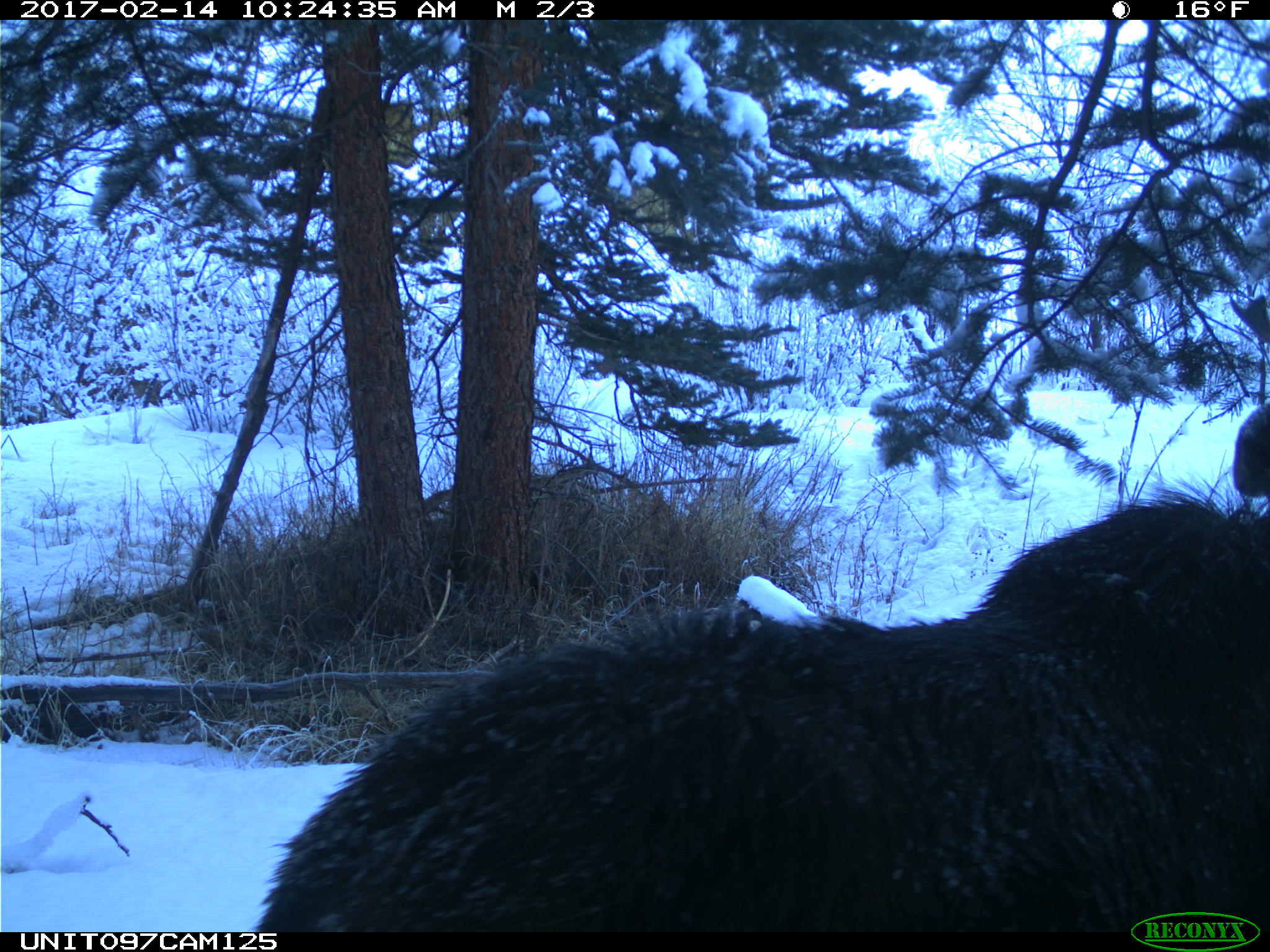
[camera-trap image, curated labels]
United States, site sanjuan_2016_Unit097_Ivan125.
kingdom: Animalia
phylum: Chordata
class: Mammalia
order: Artiodactyla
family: Cervidae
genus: Alces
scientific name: Alces alces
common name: moose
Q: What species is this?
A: Alces alces (moose).